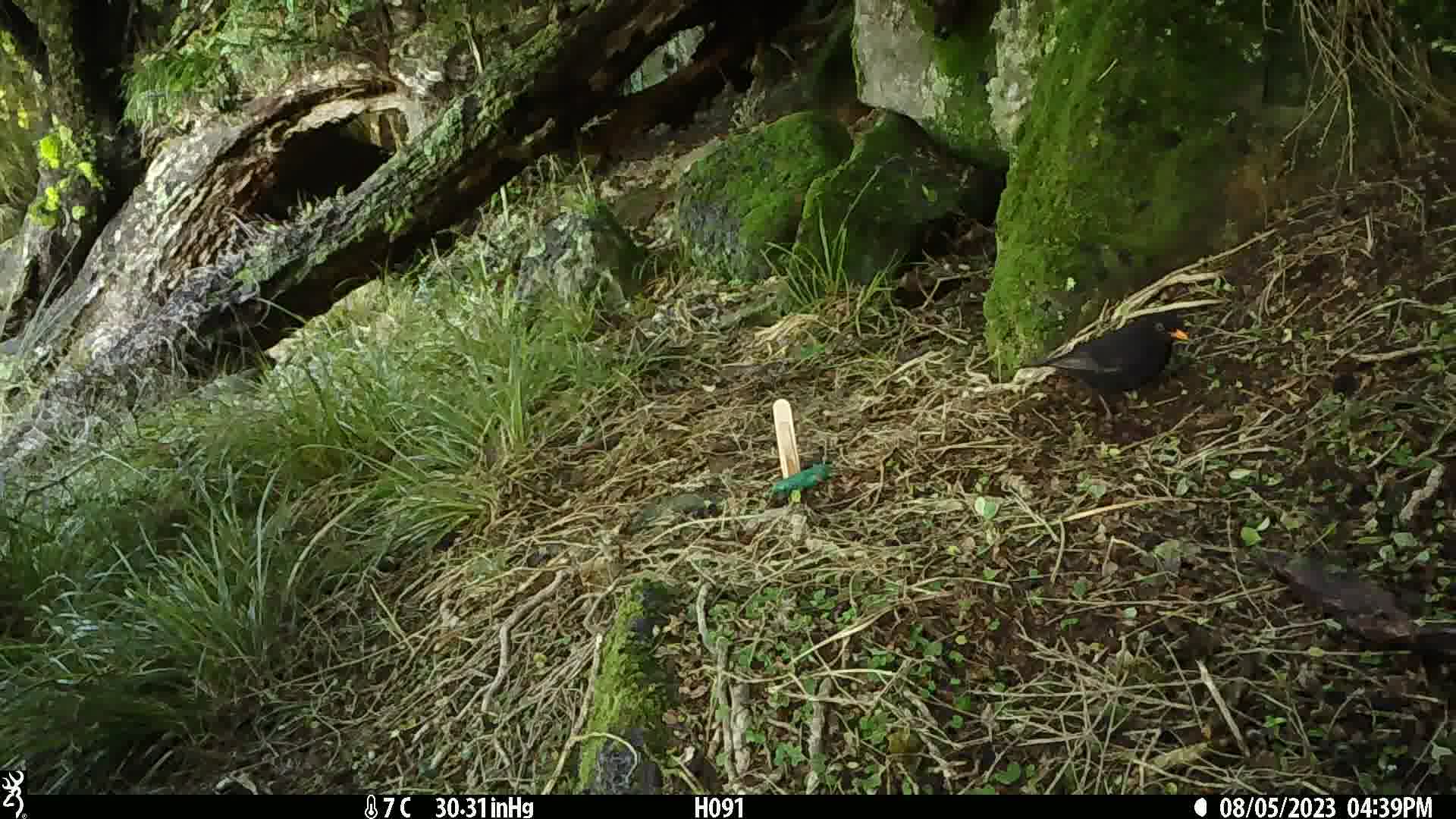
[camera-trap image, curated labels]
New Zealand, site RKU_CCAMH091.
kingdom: Animalia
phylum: Chordata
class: Aves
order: Passeriformes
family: Turdidae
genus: Turdus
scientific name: Turdus merula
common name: eurasian blackbird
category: blackbird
Blackbird (eurasian blackbird) (Turdus merula).